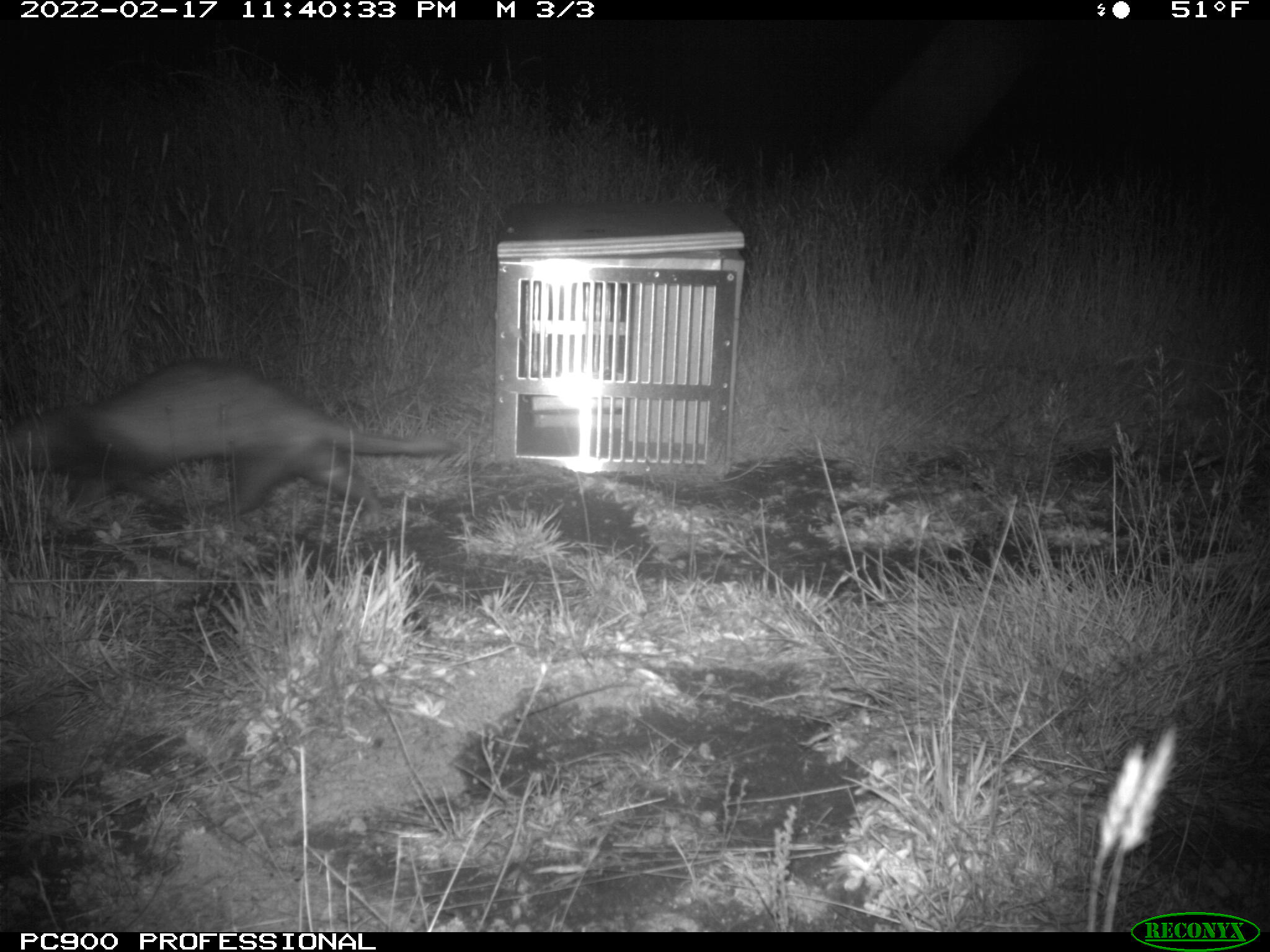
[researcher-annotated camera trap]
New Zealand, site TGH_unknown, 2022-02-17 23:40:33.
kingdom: Animalia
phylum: Chordata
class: Mammalia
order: Carnivora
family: Mustelidae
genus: Mustela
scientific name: Mustela furo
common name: ferret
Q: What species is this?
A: Ferret (Mustela furo).